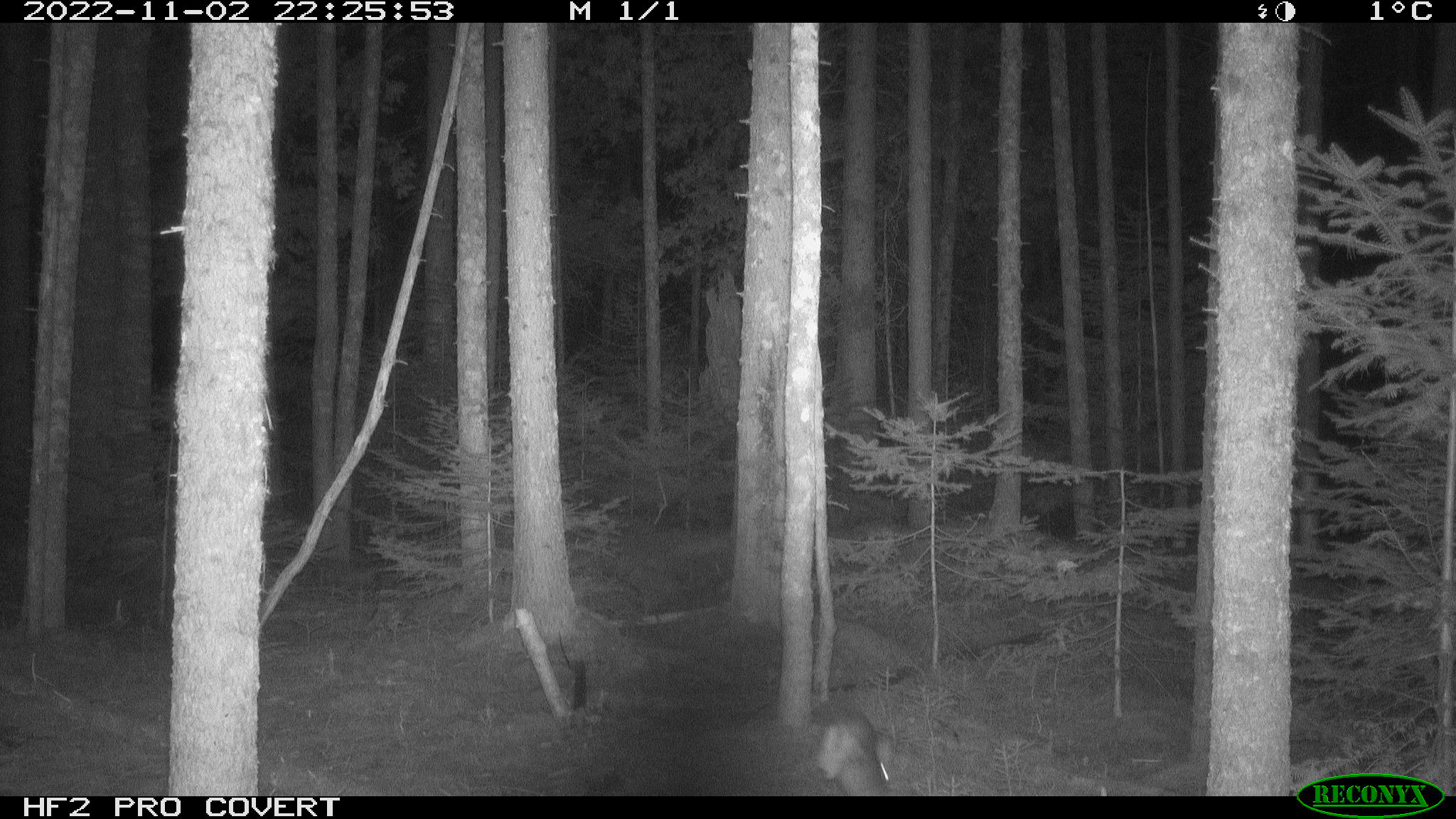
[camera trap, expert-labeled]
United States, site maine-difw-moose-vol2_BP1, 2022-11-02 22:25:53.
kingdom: Animalia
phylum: Chordata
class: Mammalia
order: Lagomorpha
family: Leporidae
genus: Lepus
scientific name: Lepus americanus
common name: snowshoe hare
Snowshoe hare (Lepus americanus).